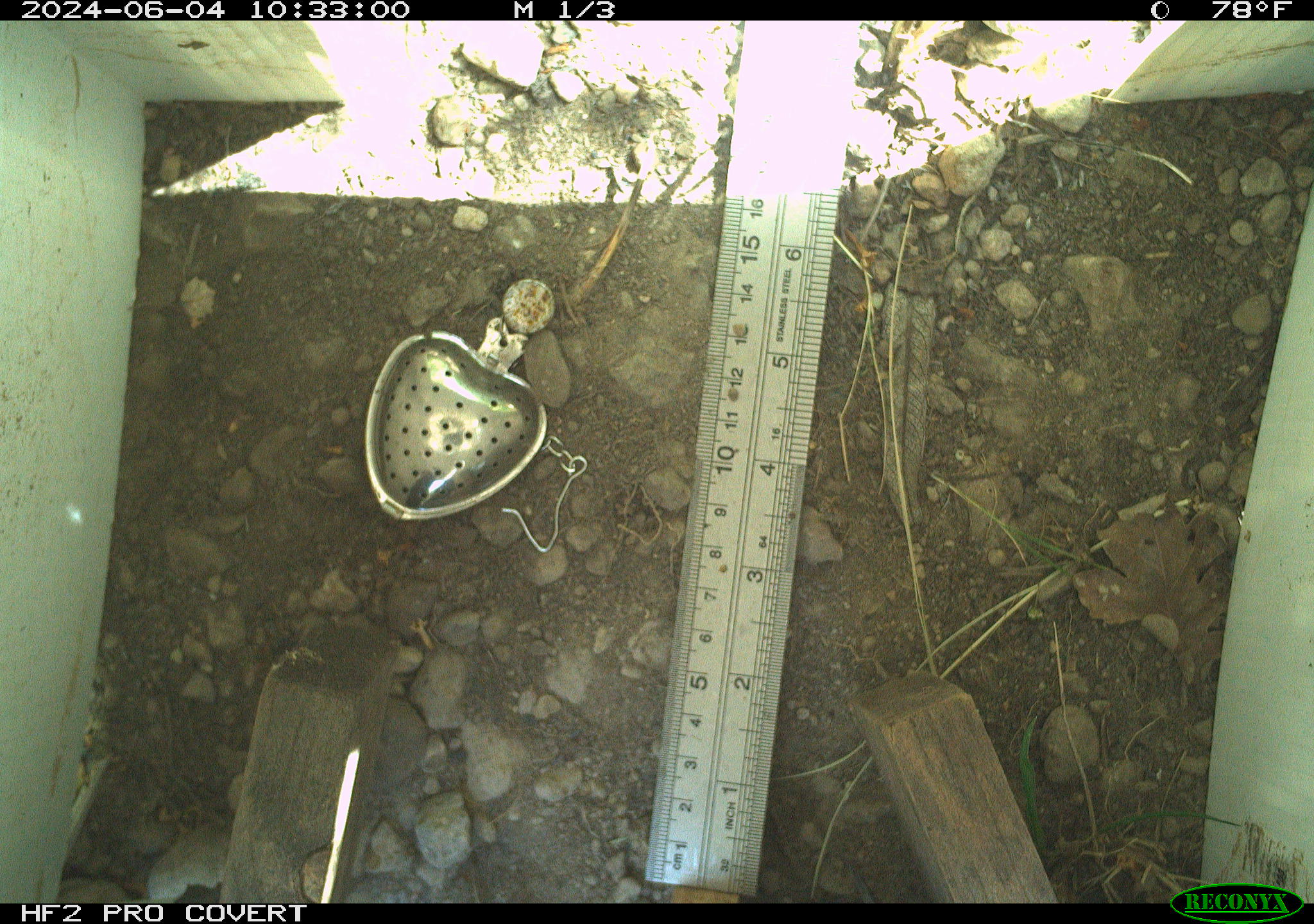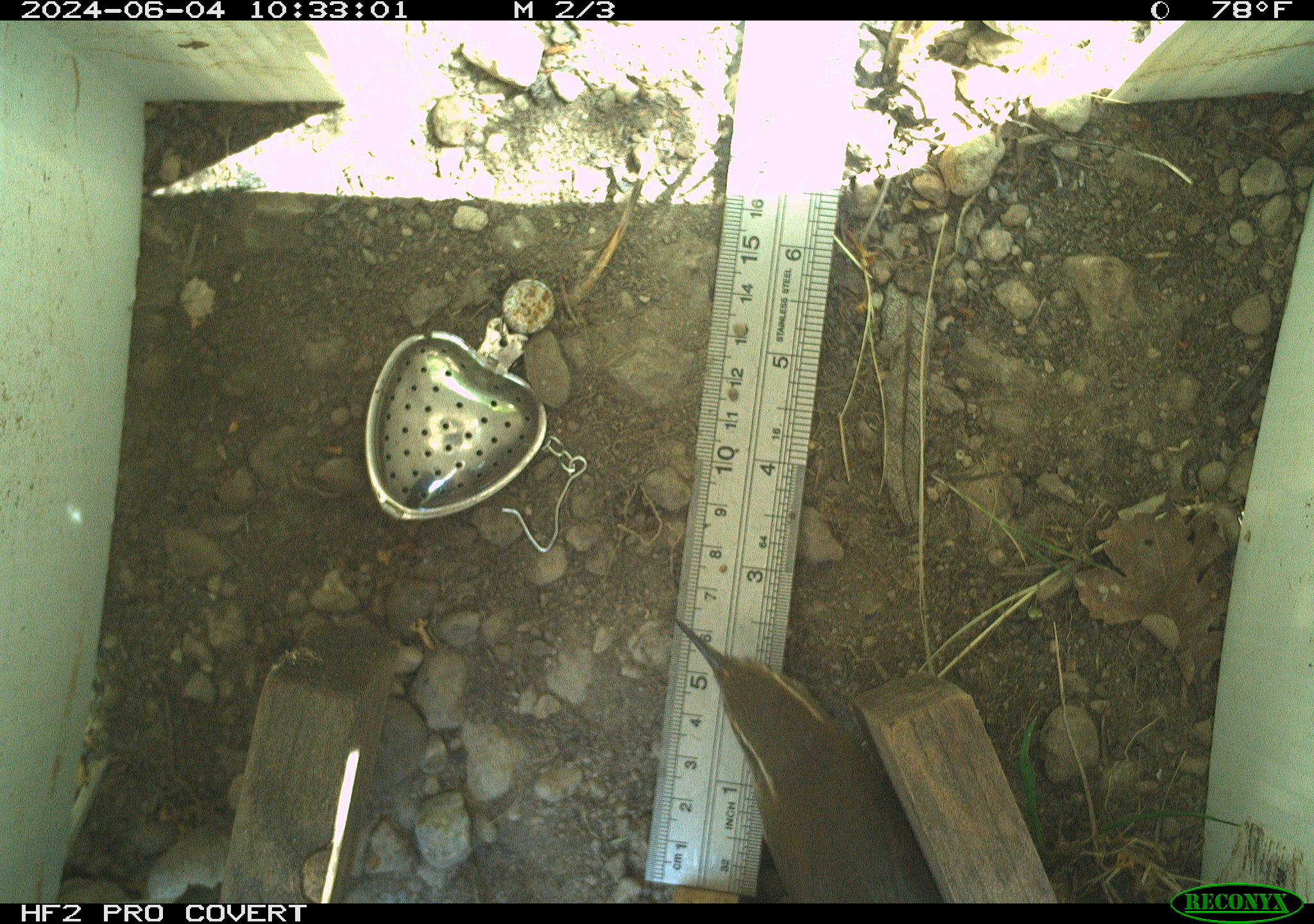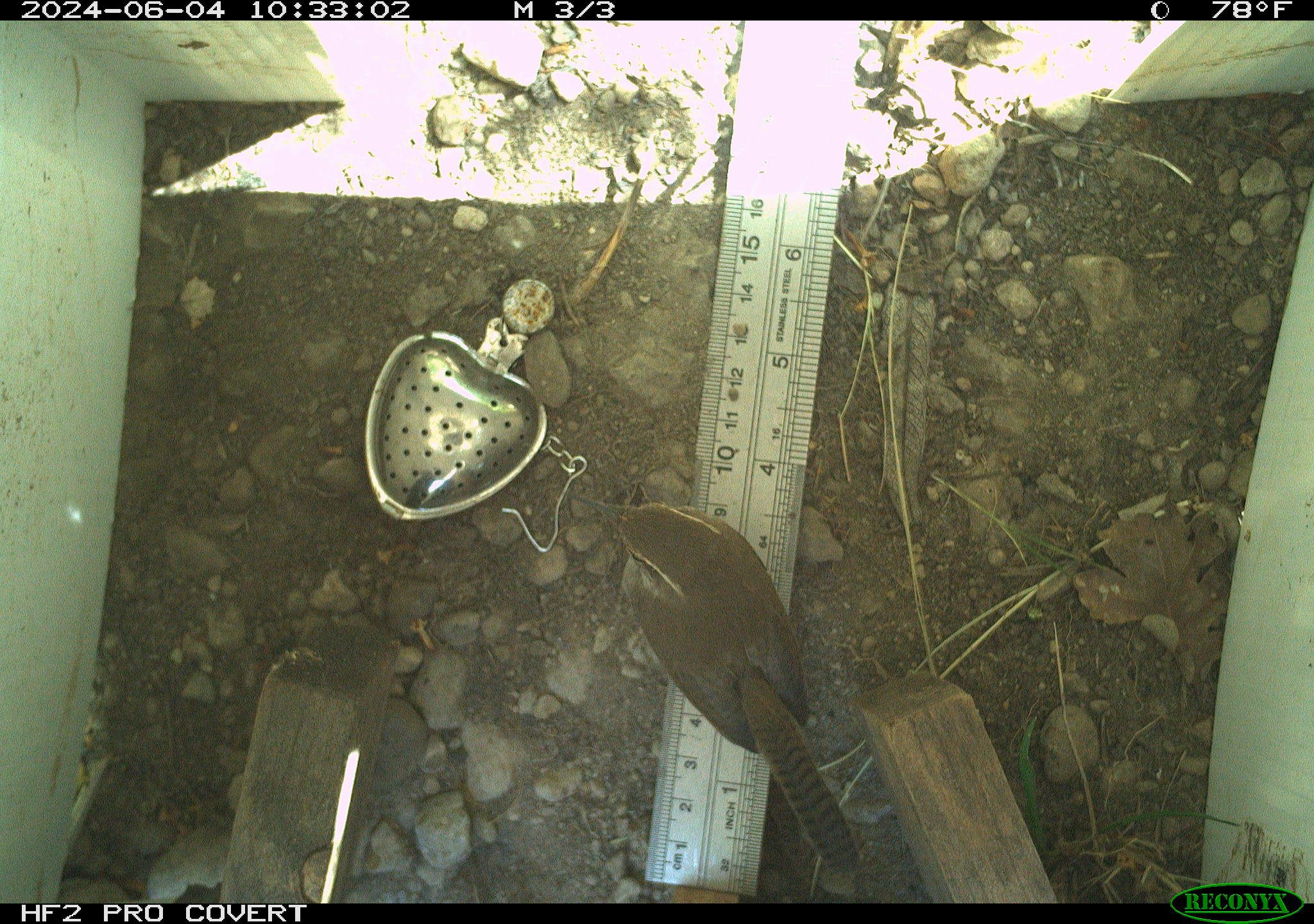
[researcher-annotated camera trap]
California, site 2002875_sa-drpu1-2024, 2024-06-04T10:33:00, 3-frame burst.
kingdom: Animalia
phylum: Chordata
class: Aves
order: Passeriformes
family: Troglodytidae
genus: Thryomanes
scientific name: Thryomanes bewickii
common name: bewick's wren